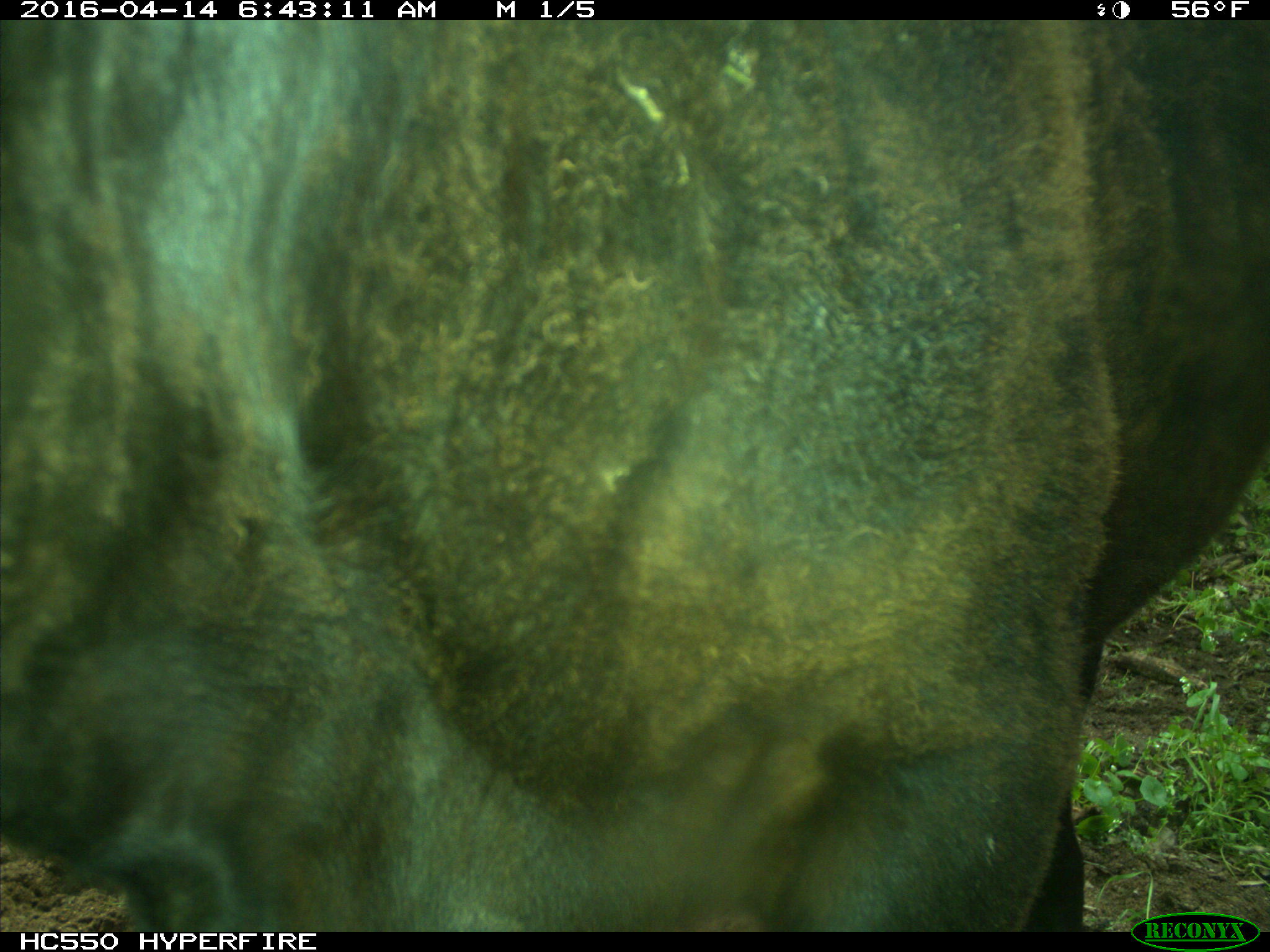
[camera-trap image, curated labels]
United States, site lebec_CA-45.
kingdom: Animalia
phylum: Chordata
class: Mammalia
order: Artiodactyla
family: Bovidae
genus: Bos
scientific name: Bos taurus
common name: domestic cow